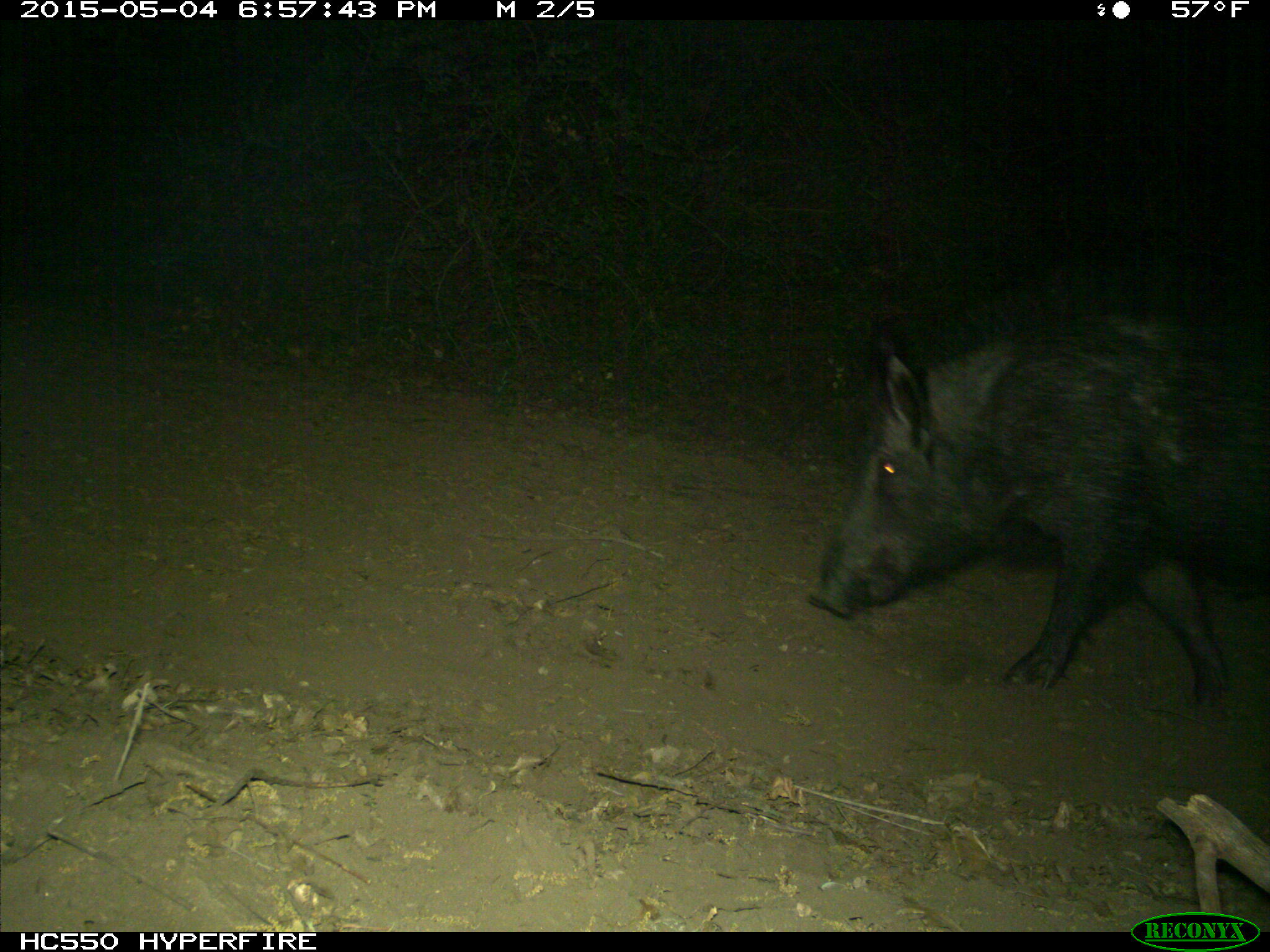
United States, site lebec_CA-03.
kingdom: Animalia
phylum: Chordata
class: Mammalia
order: Artiodactyla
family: Suidae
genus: Sus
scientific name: Sus scrofa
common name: wild boar